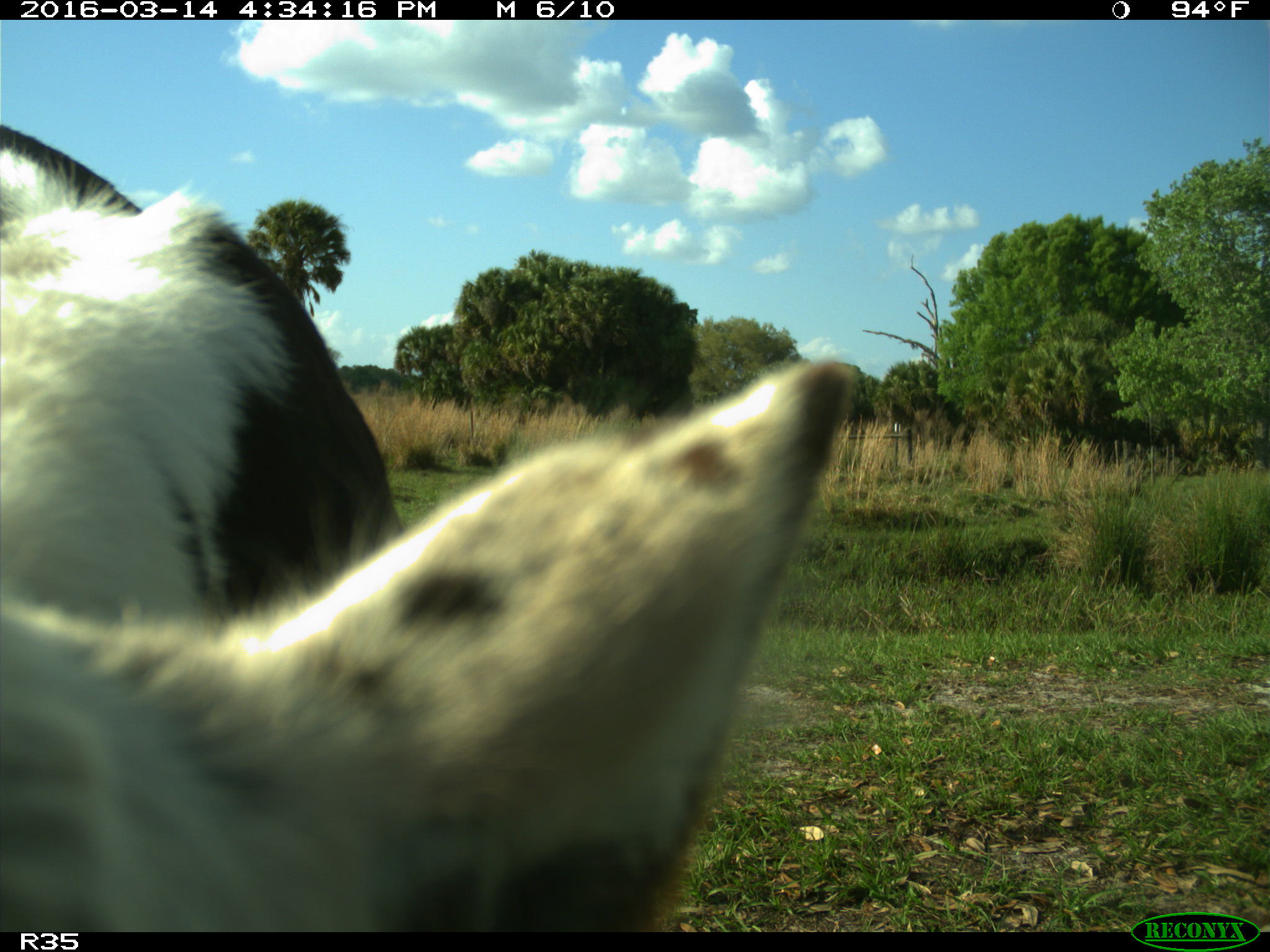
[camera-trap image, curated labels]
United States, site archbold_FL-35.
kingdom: Animalia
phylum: Chordata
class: Mammalia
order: Artiodactyla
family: Bovidae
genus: Bos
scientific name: Bos taurus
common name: domestic cow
Bos taurus (domestic cow).